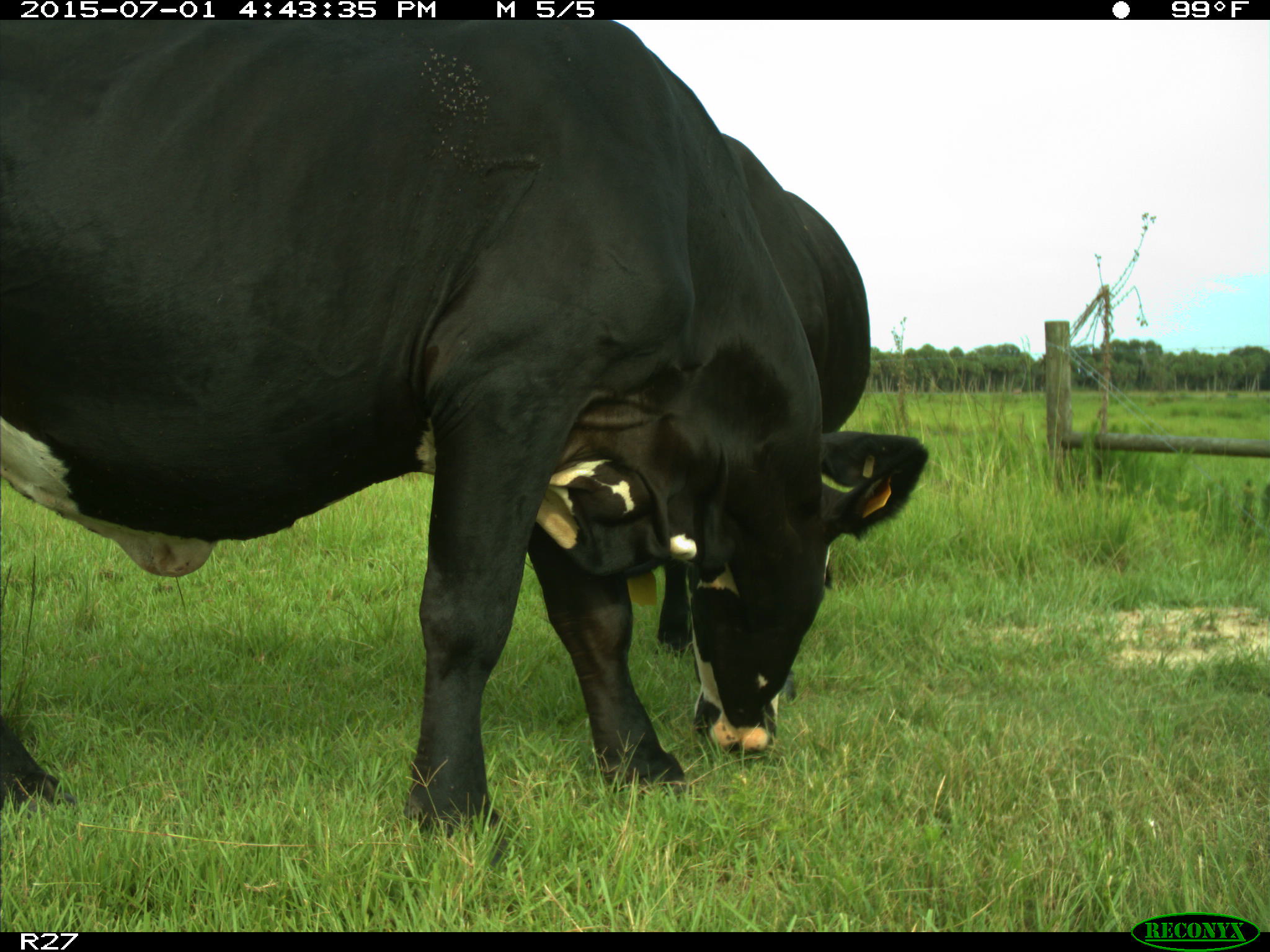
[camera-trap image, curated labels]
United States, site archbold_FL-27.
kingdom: Animalia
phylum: Chordata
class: Mammalia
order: Artiodactyla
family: Bovidae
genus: Bos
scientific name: Bos taurus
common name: domestic cow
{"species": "Bos taurus (domestic cow)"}